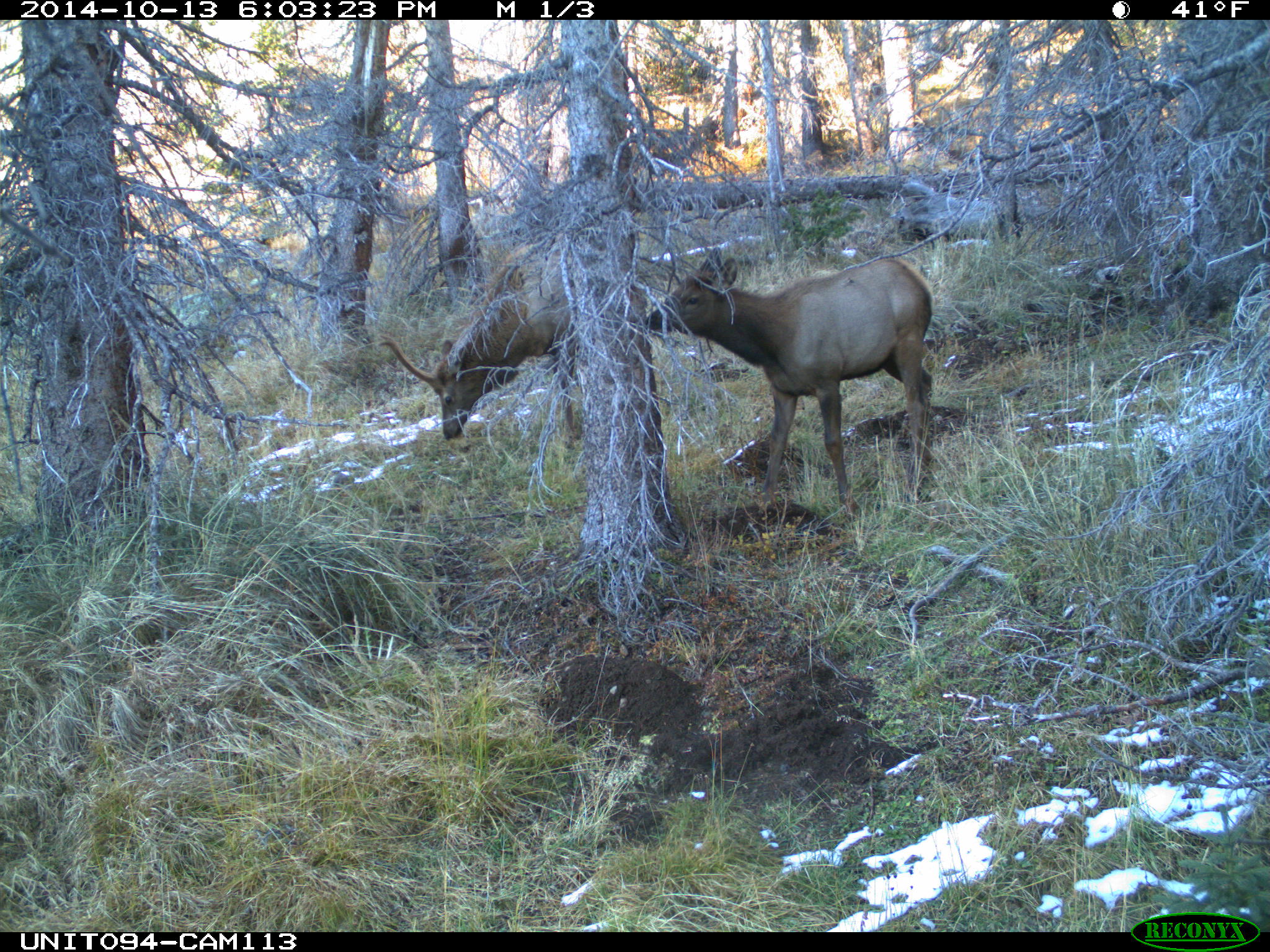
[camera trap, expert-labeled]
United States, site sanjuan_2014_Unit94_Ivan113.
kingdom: Animalia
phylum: Chordata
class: Mammalia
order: Artiodactyla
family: Cervidae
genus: Cervus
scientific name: Cervus elaphus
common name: red deer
Cervus elaphus (red deer).